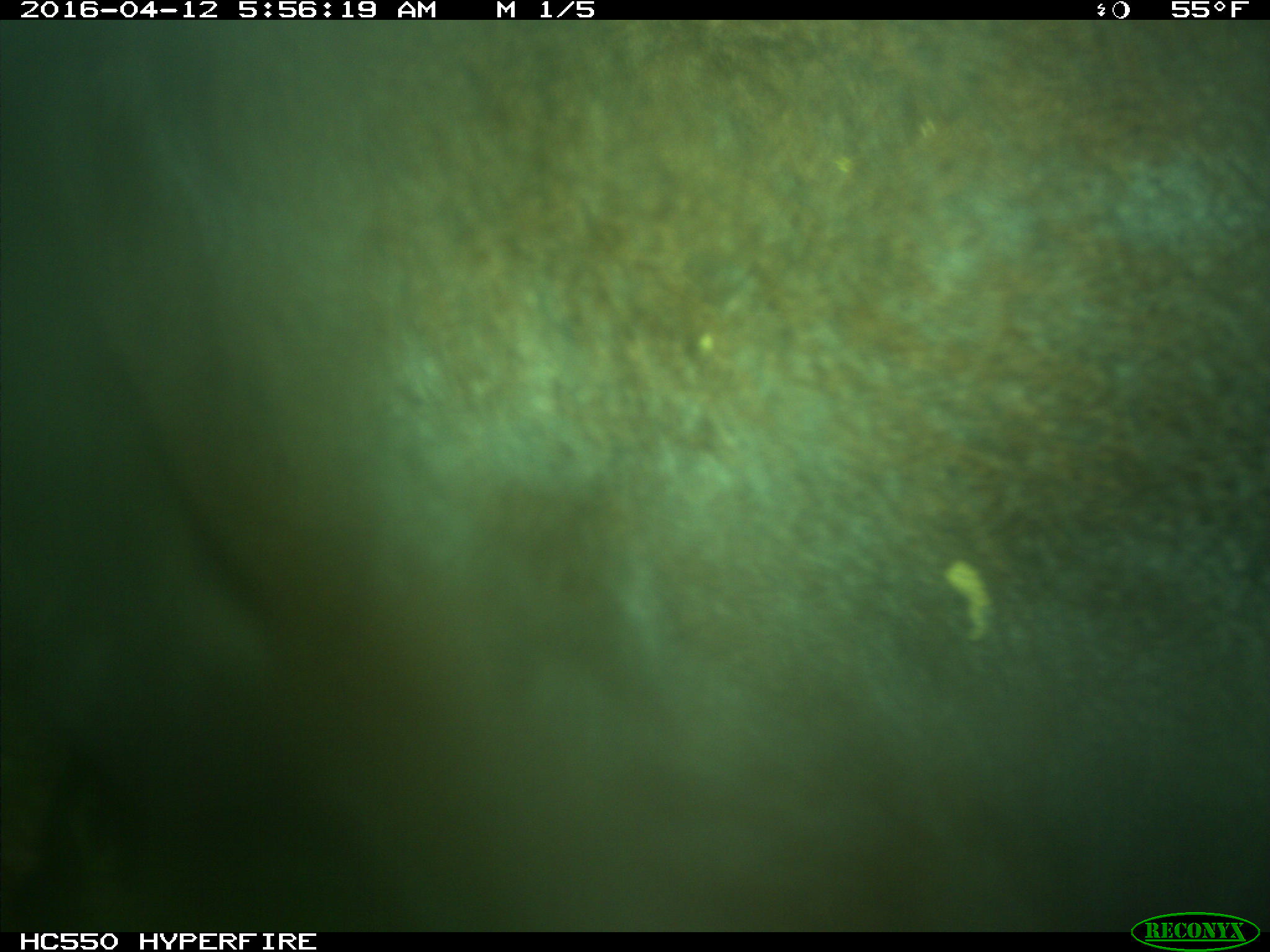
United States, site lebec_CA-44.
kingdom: Animalia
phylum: Chordata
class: Mammalia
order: Artiodactyla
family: Bovidae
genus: Bos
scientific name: Bos taurus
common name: domestic cow